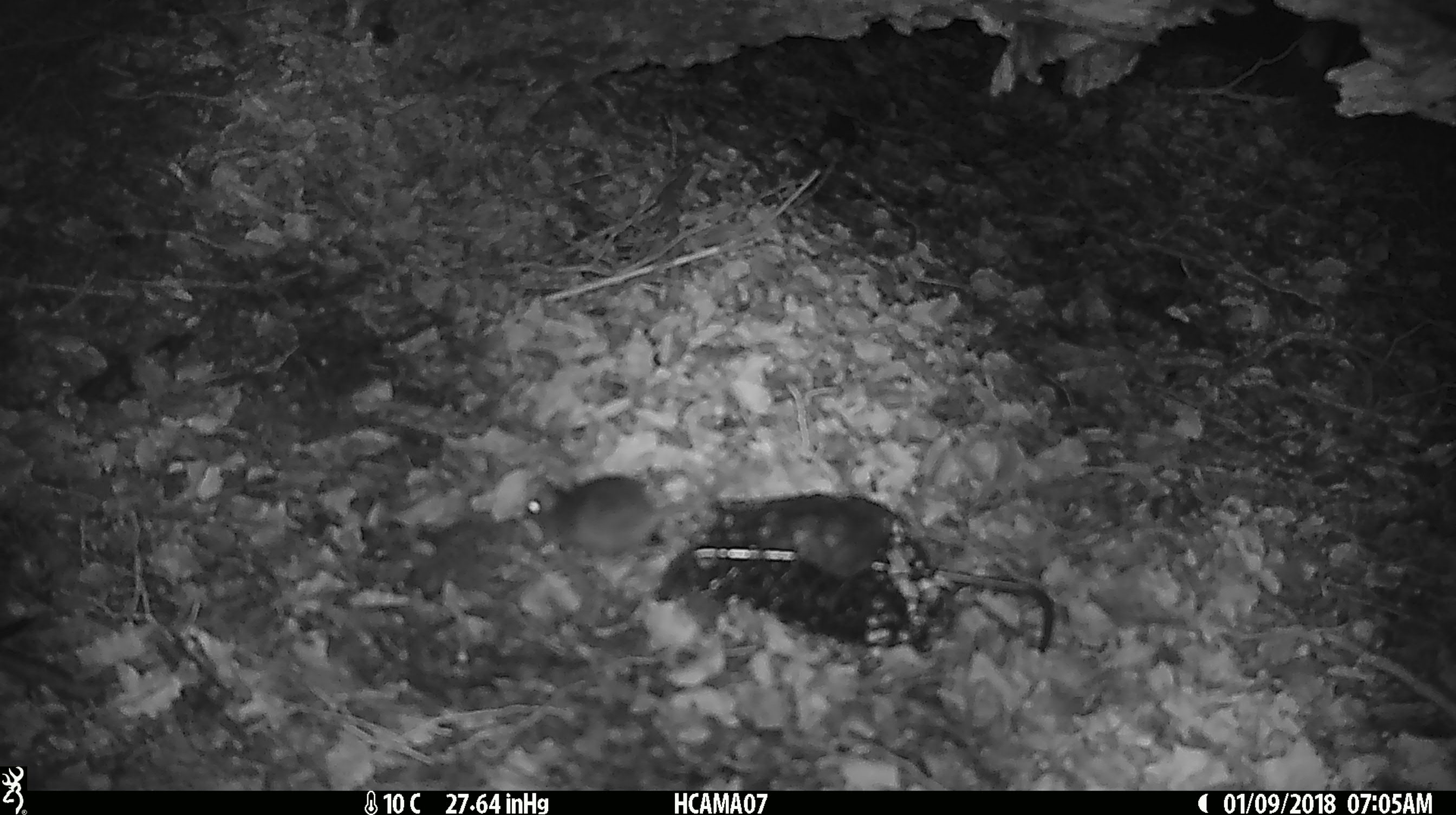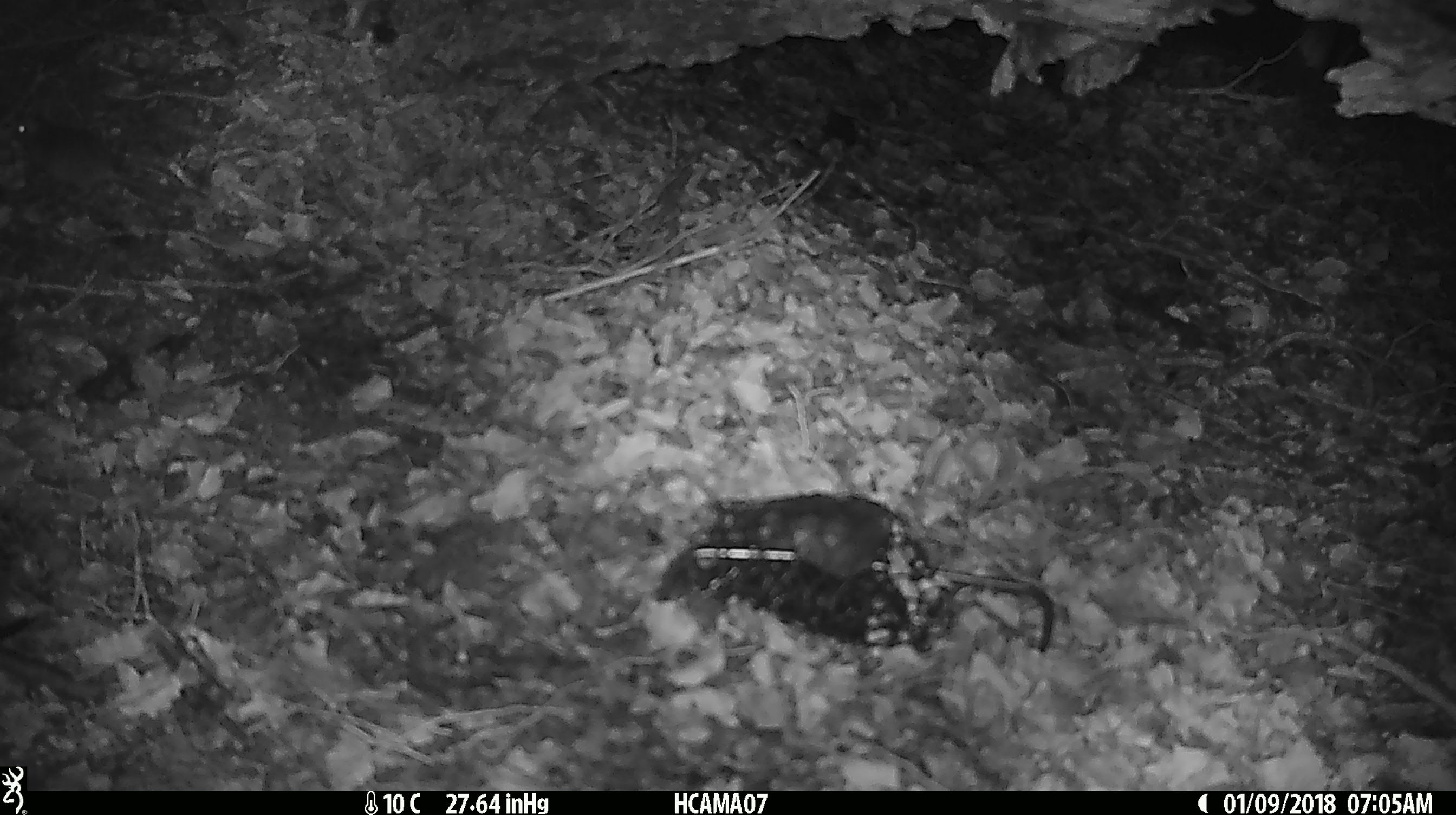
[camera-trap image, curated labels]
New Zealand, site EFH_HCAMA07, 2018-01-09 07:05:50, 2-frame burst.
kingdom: Animalia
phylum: Chordata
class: Mammalia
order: Rodentia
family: Muridae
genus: Mus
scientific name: Mus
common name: mouse